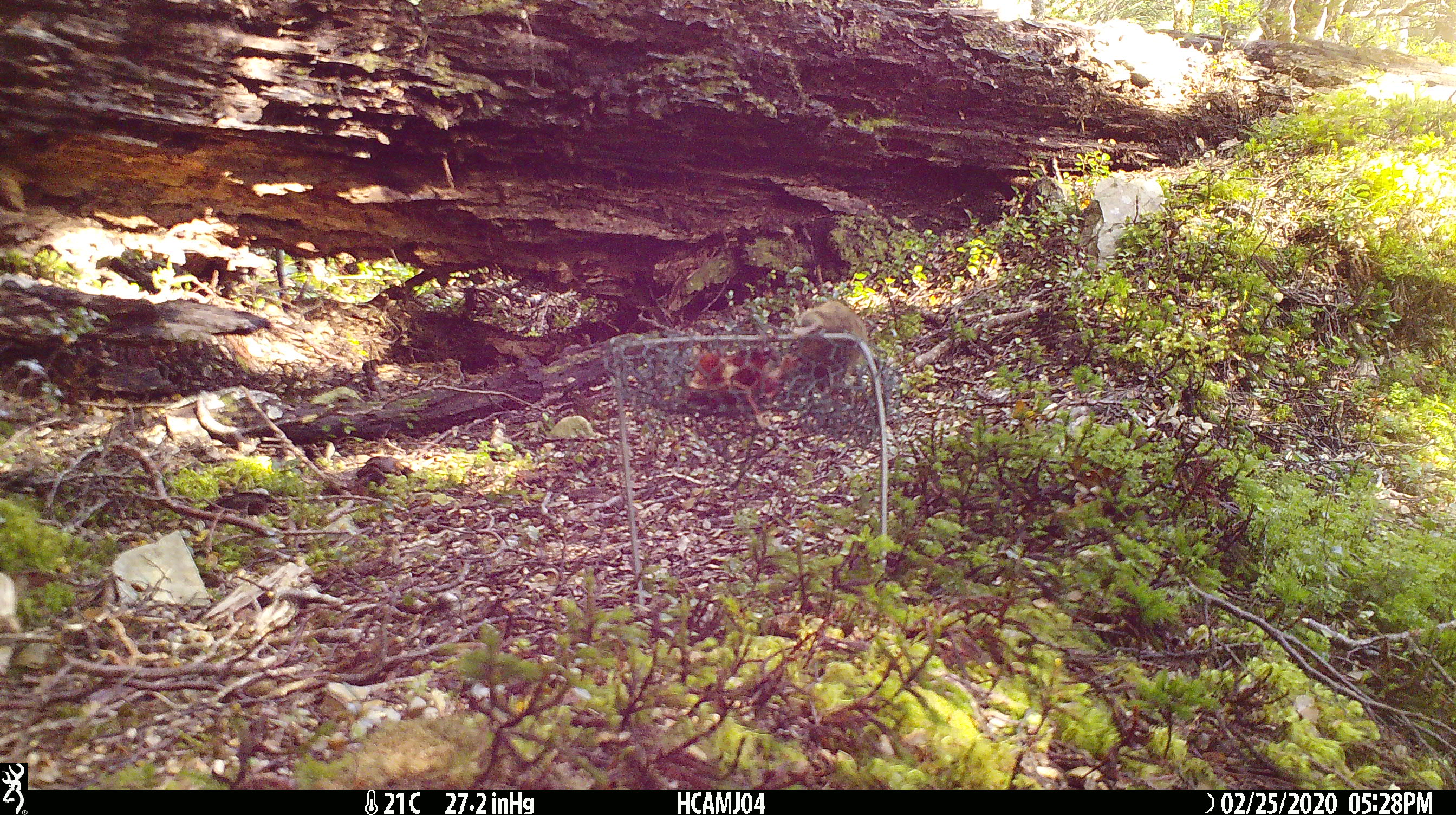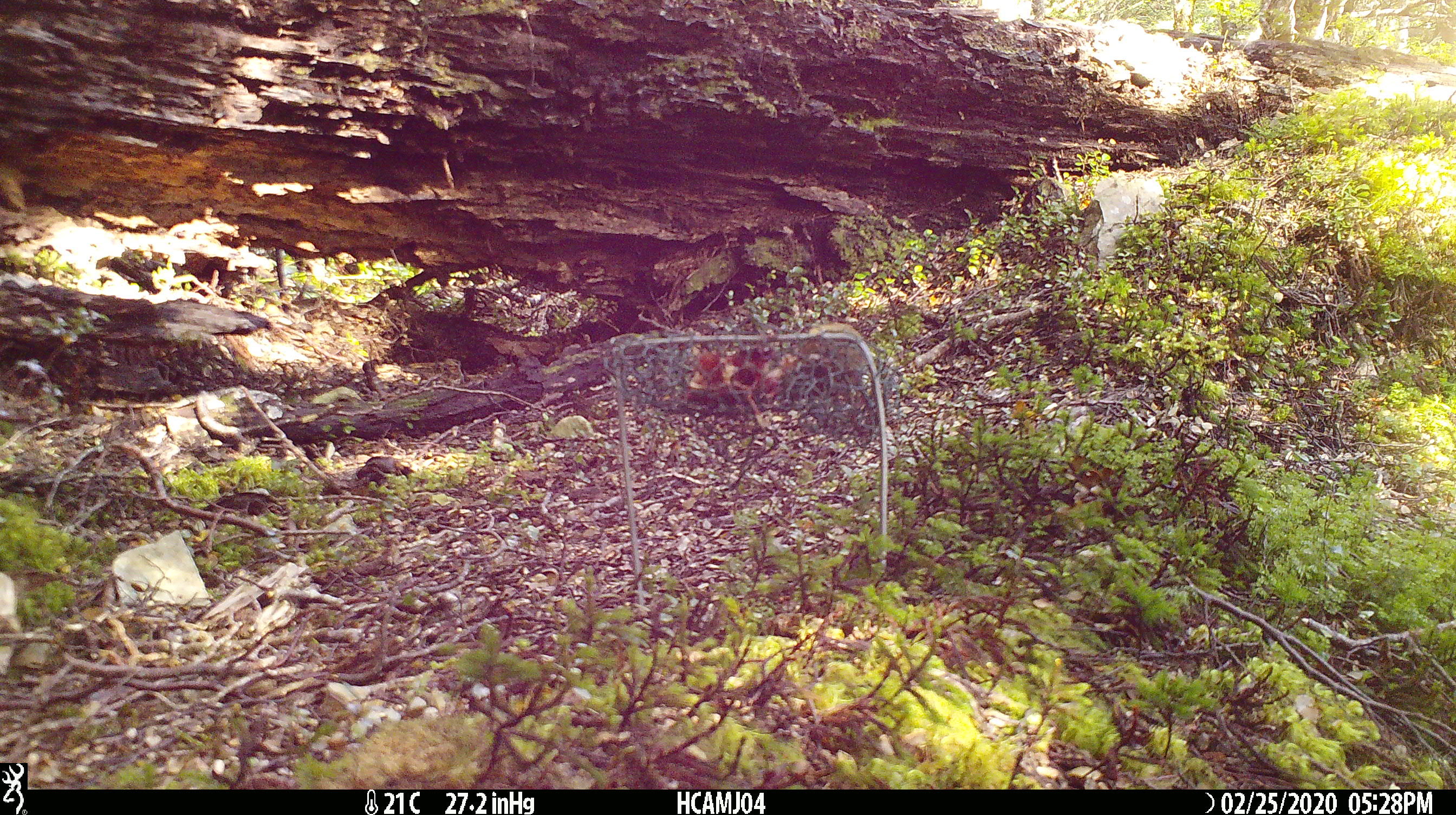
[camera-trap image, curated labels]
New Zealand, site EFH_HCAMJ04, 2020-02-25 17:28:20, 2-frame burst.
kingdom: Animalia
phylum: Chordata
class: Mammalia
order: Rodentia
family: Muridae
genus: Mus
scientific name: Mus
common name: mouse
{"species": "mouse (Mus)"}